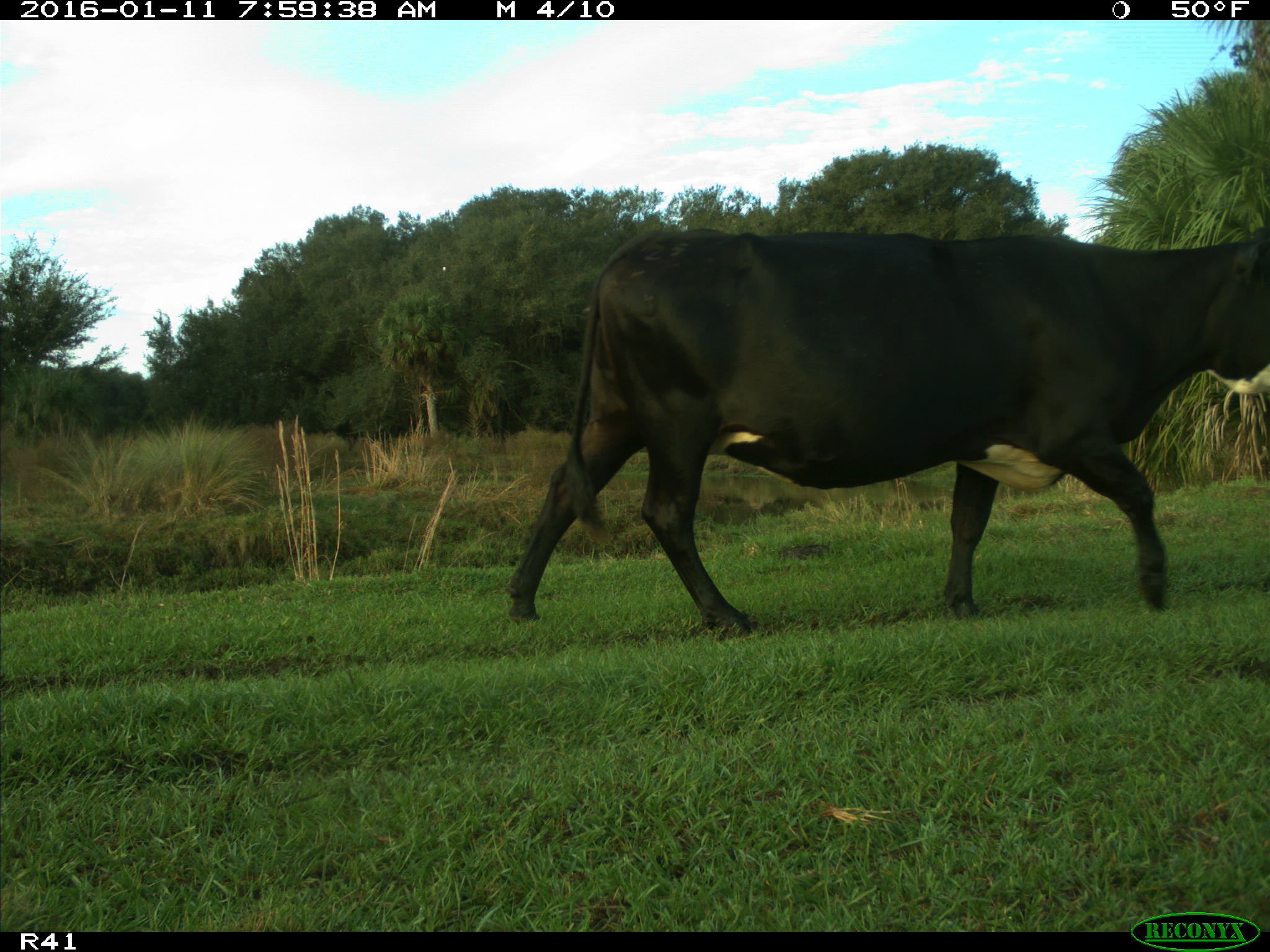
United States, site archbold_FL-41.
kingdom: Animalia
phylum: Chordata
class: Mammalia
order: Artiodactyla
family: Bovidae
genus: Bos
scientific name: Bos taurus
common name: domestic cow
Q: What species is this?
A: Bos taurus (domestic cow).